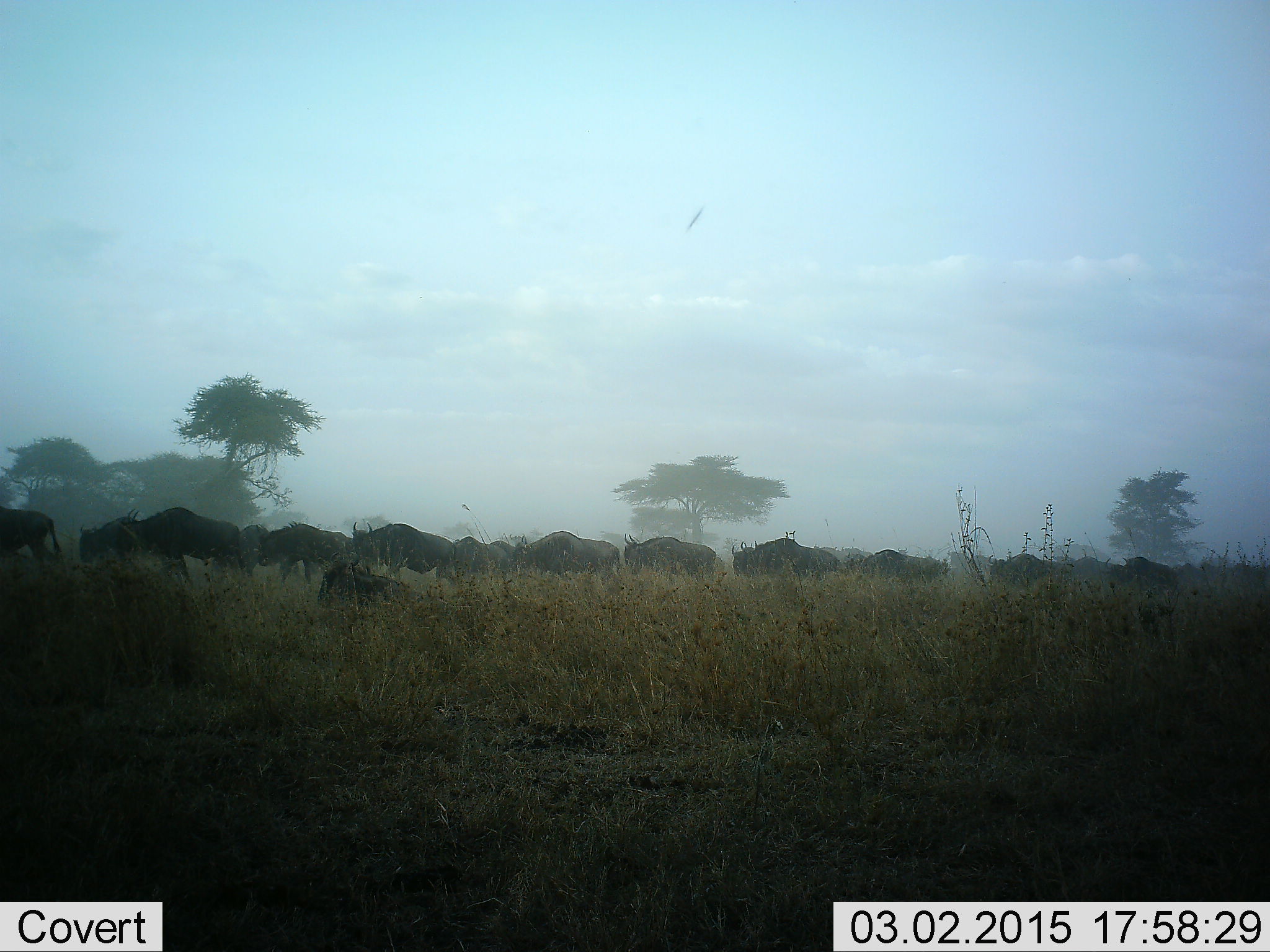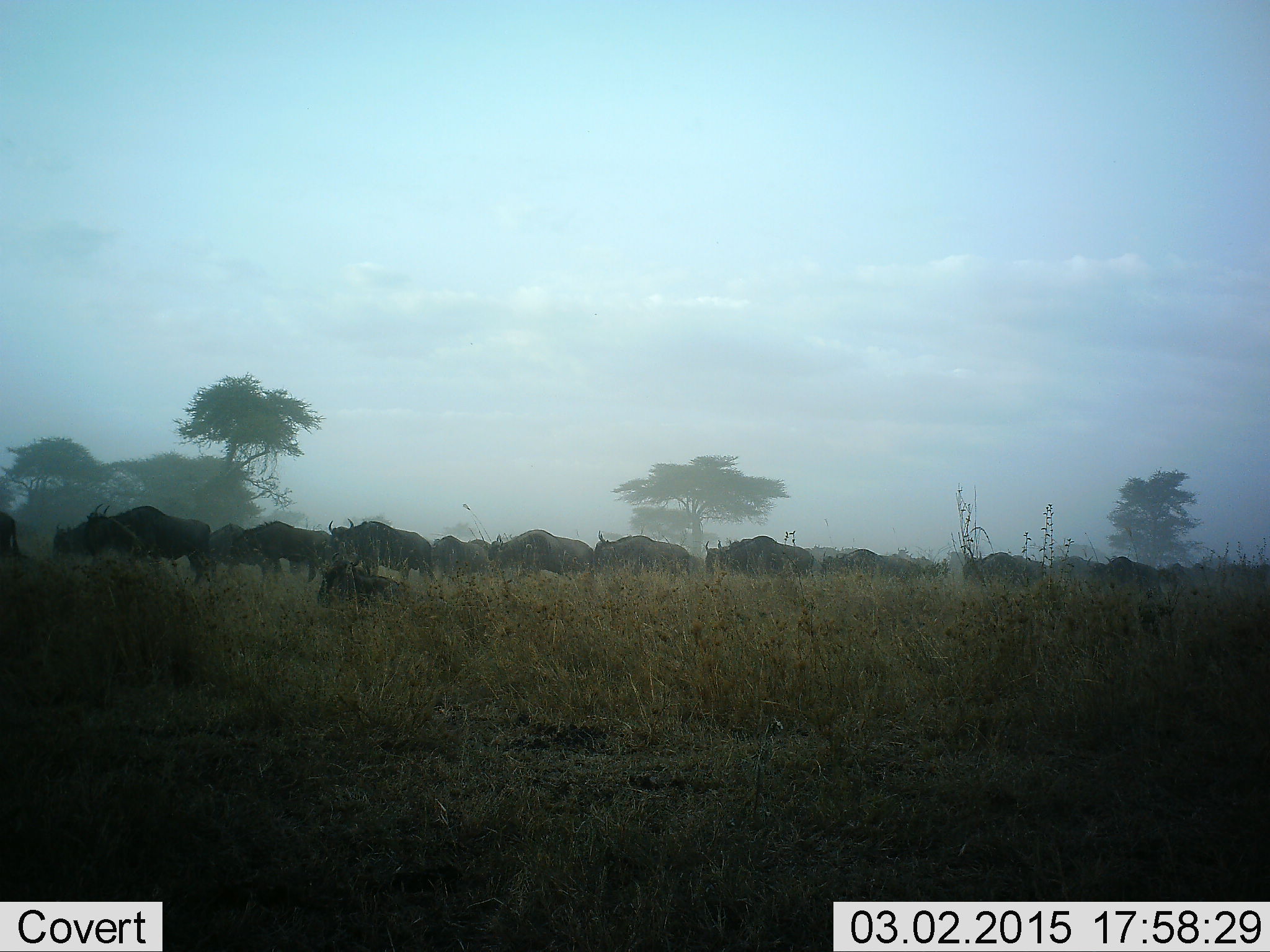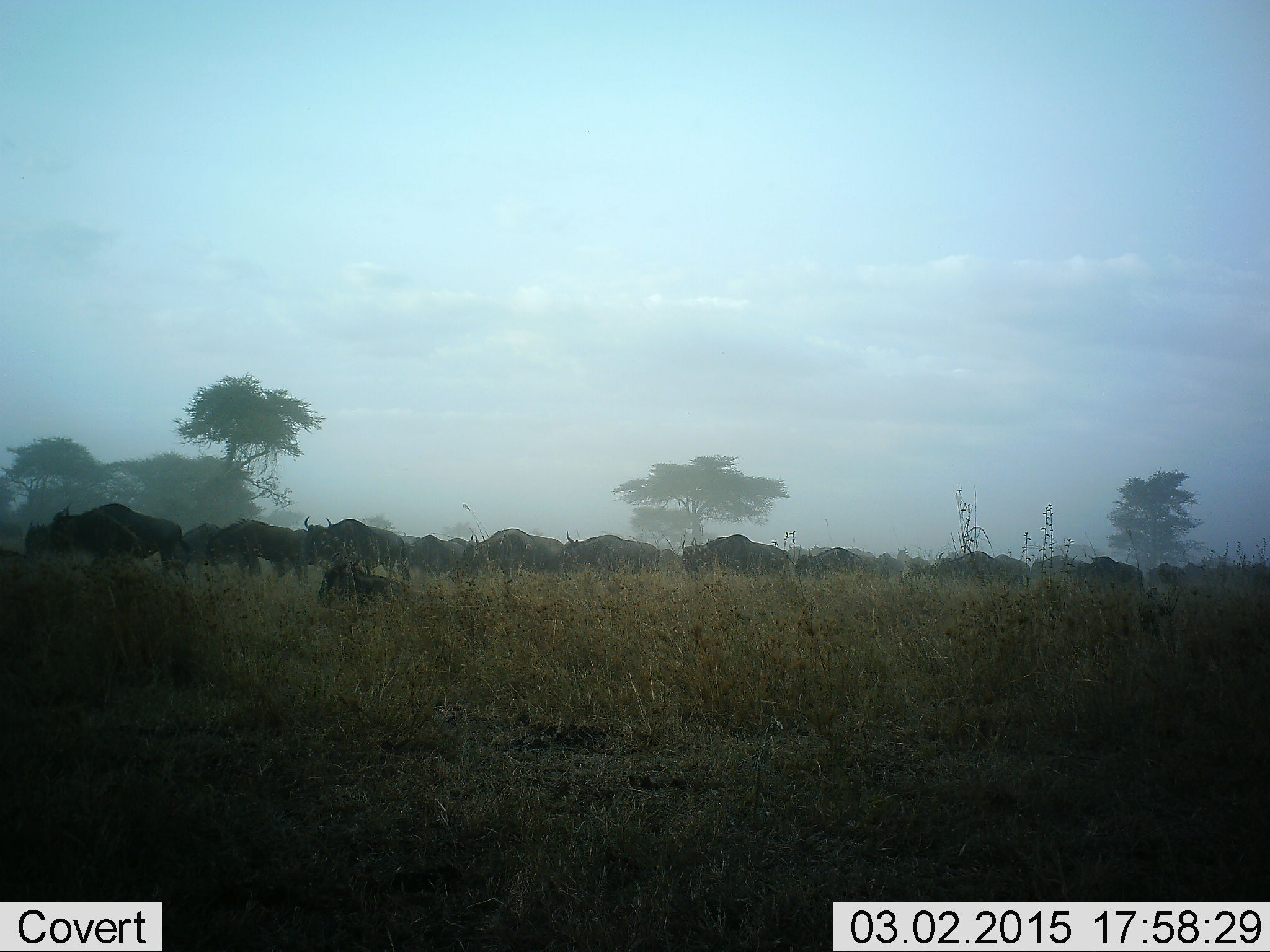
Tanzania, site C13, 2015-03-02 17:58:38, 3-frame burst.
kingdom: Animalia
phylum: Chordata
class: Mammalia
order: Artiodactyla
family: Bovidae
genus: Connochaetes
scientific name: Connochaetes taurinus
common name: blue wildebeest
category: wildebeest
Wildebeest (blue wildebeest) (Connochaetes taurinus), count 11-50. Behavior (volunteer vote fractions): standing 18%, resting 82%, moving 100%, interacting 9%. Young present (vote fraction): 0%. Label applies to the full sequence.